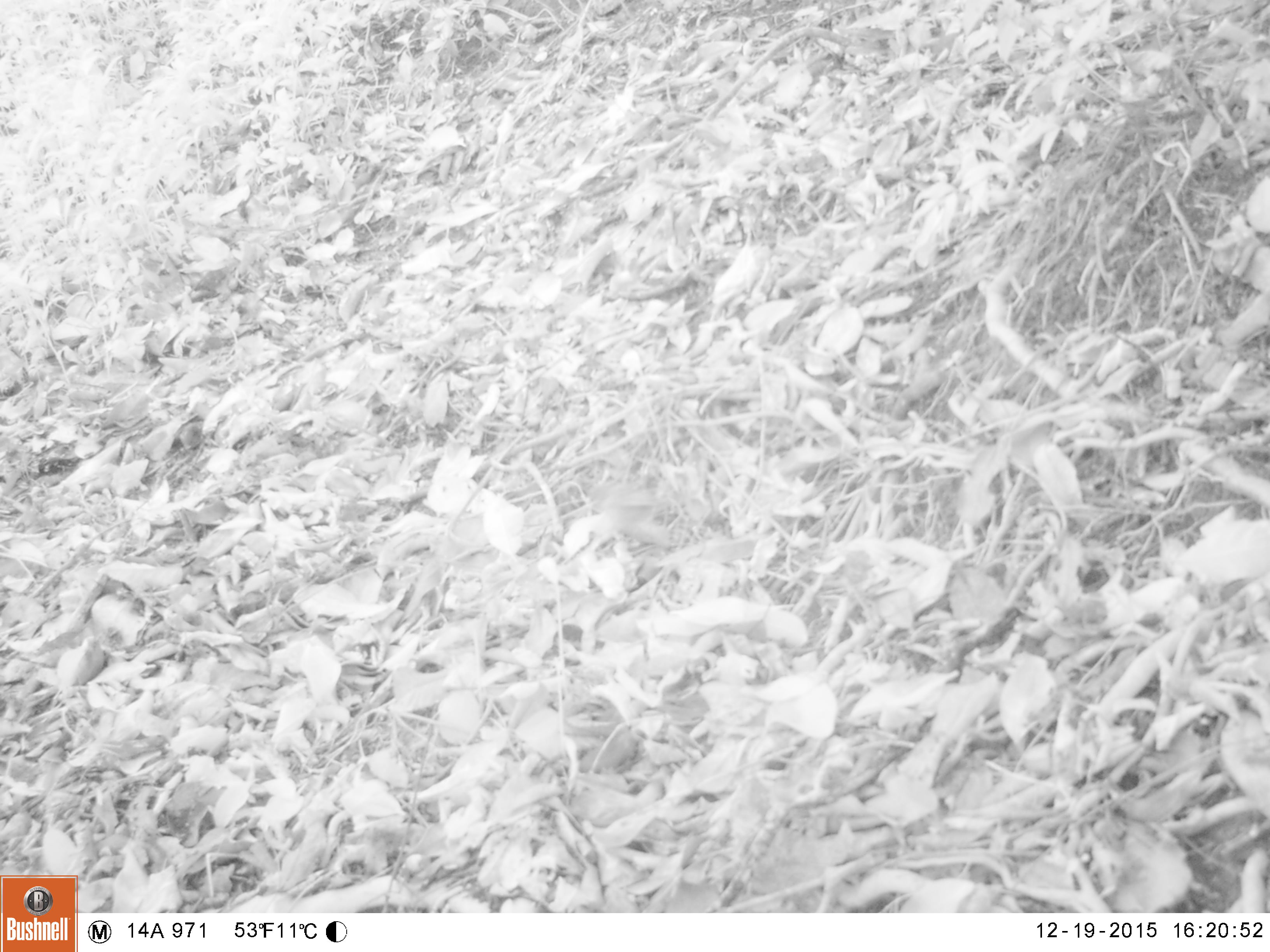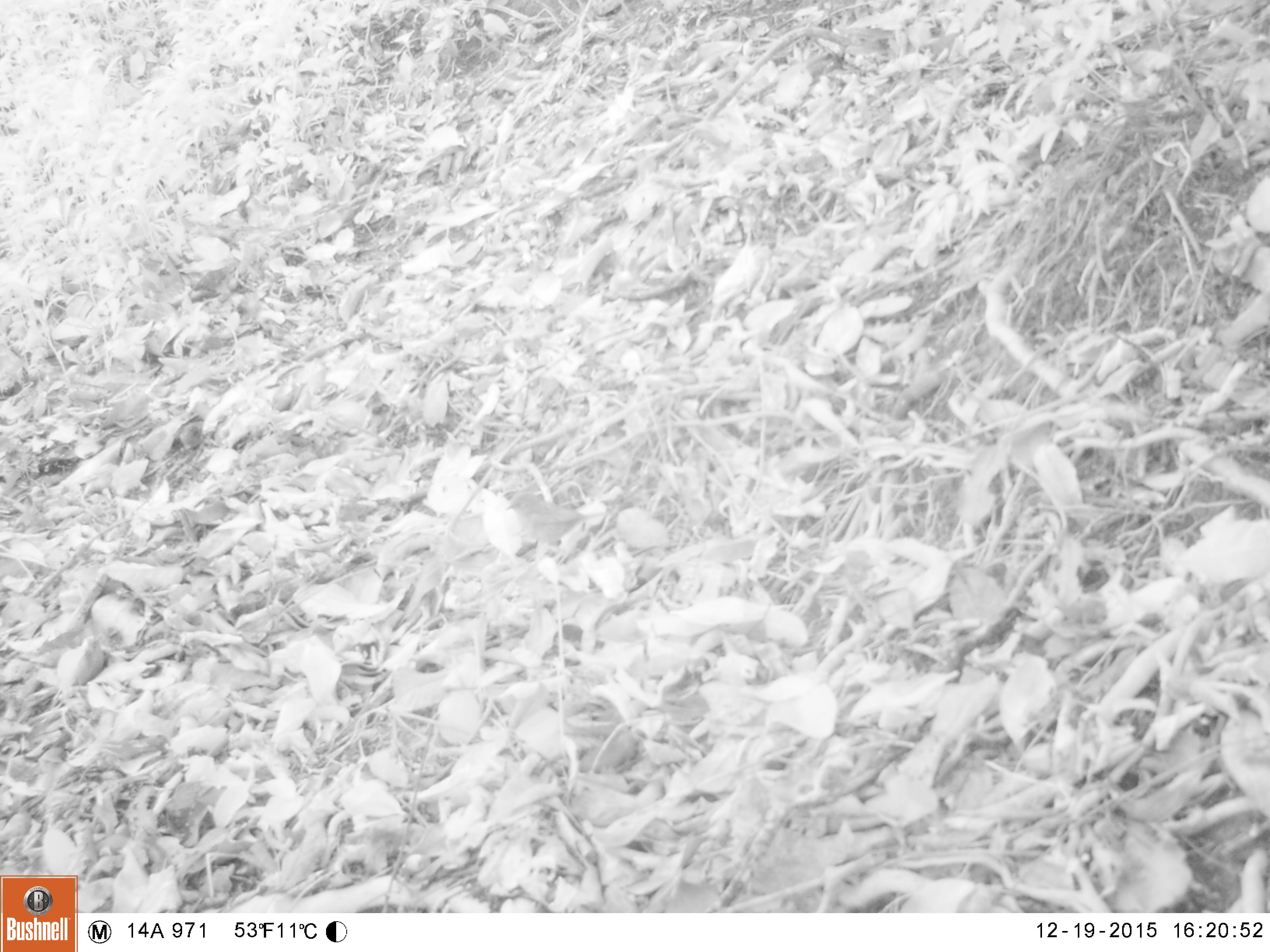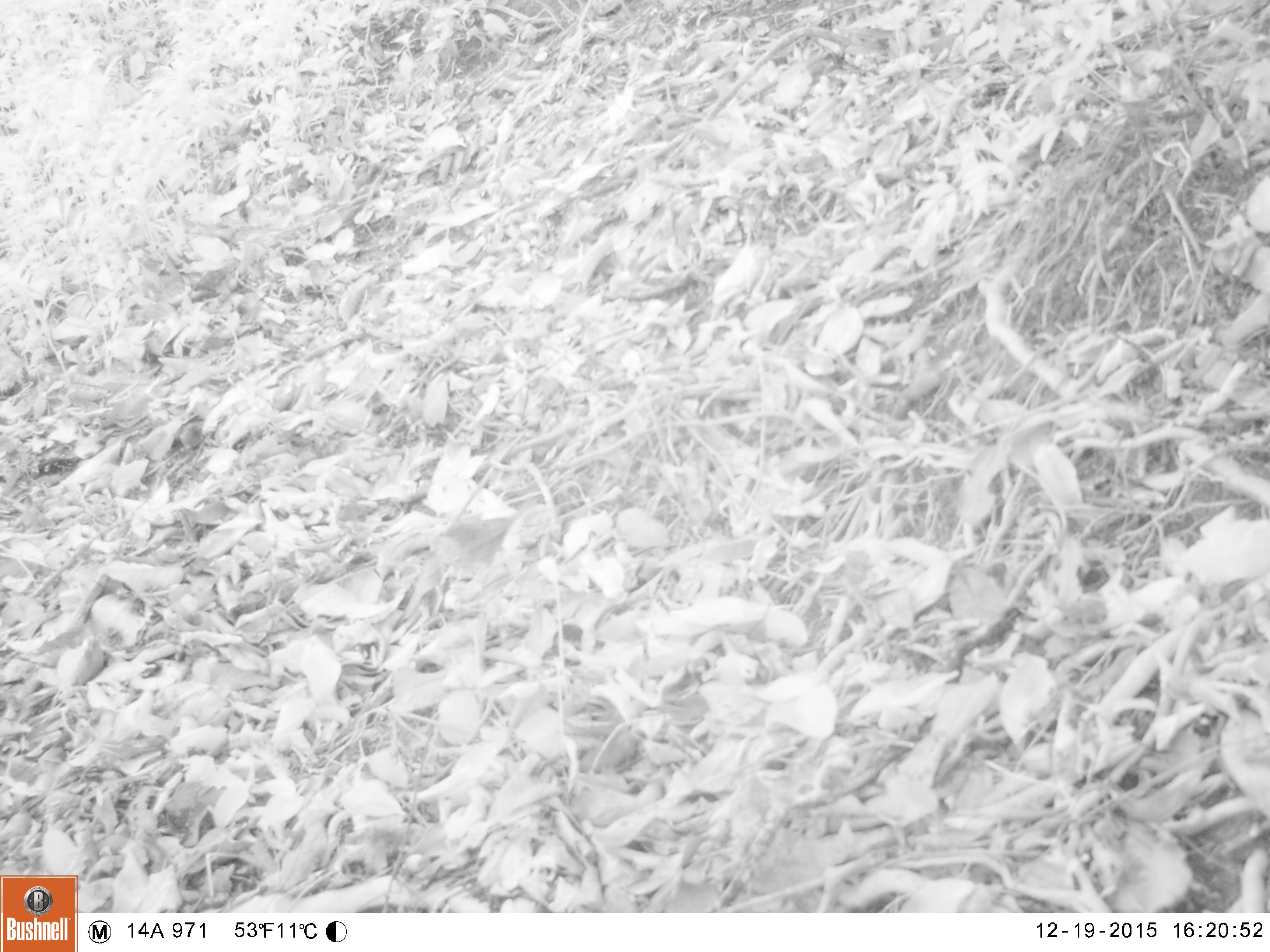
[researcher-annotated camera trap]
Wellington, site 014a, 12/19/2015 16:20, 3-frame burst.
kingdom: Animalia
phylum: Chordata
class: Aves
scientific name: Aves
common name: bird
Bird (Aves).